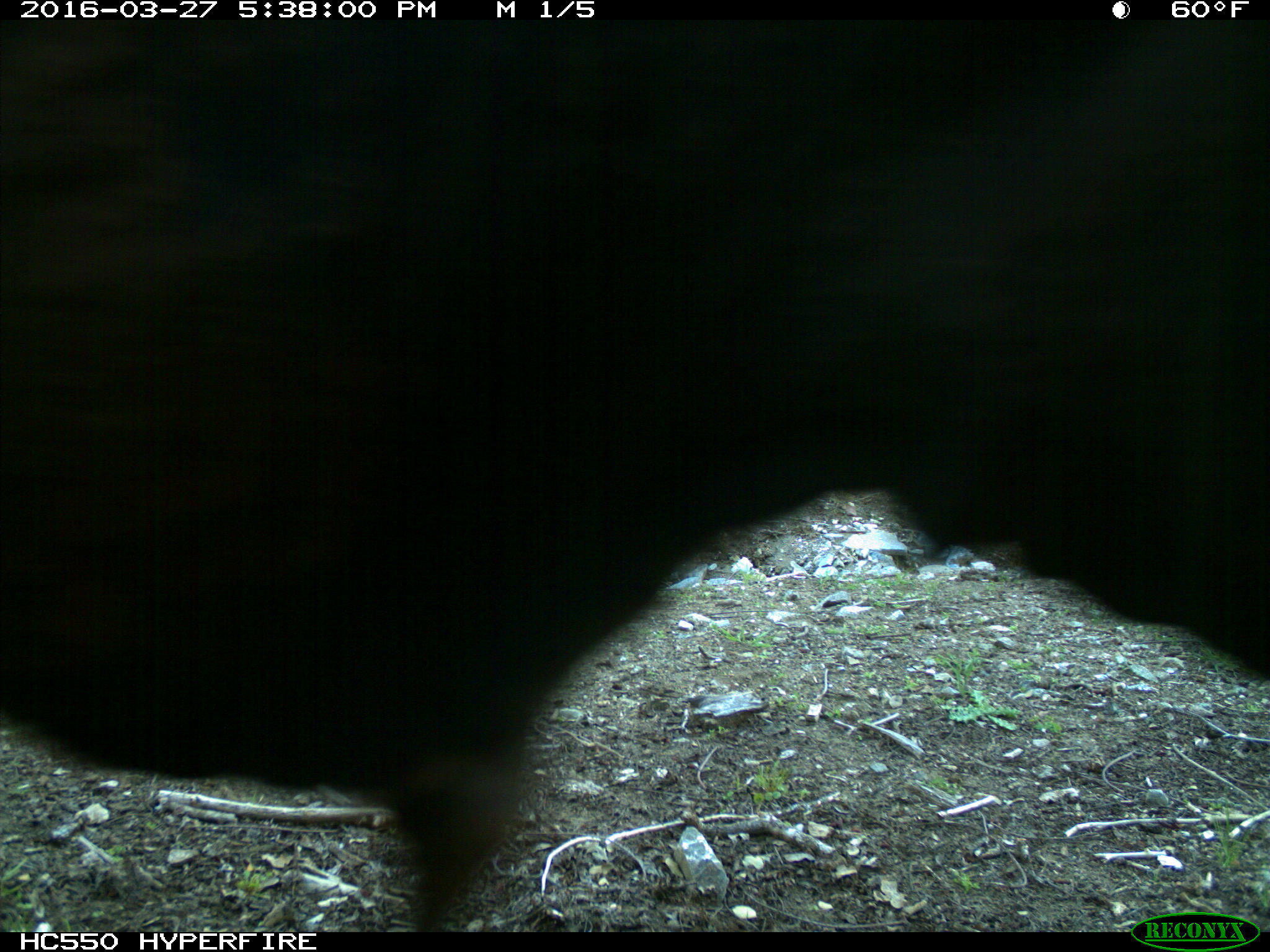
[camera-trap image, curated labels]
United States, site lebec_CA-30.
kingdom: Animalia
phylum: Chordata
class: Mammalia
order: Artiodactyla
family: Bovidae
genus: Bos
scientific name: Bos taurus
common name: domestic cow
Bos taurus (domestic cow).